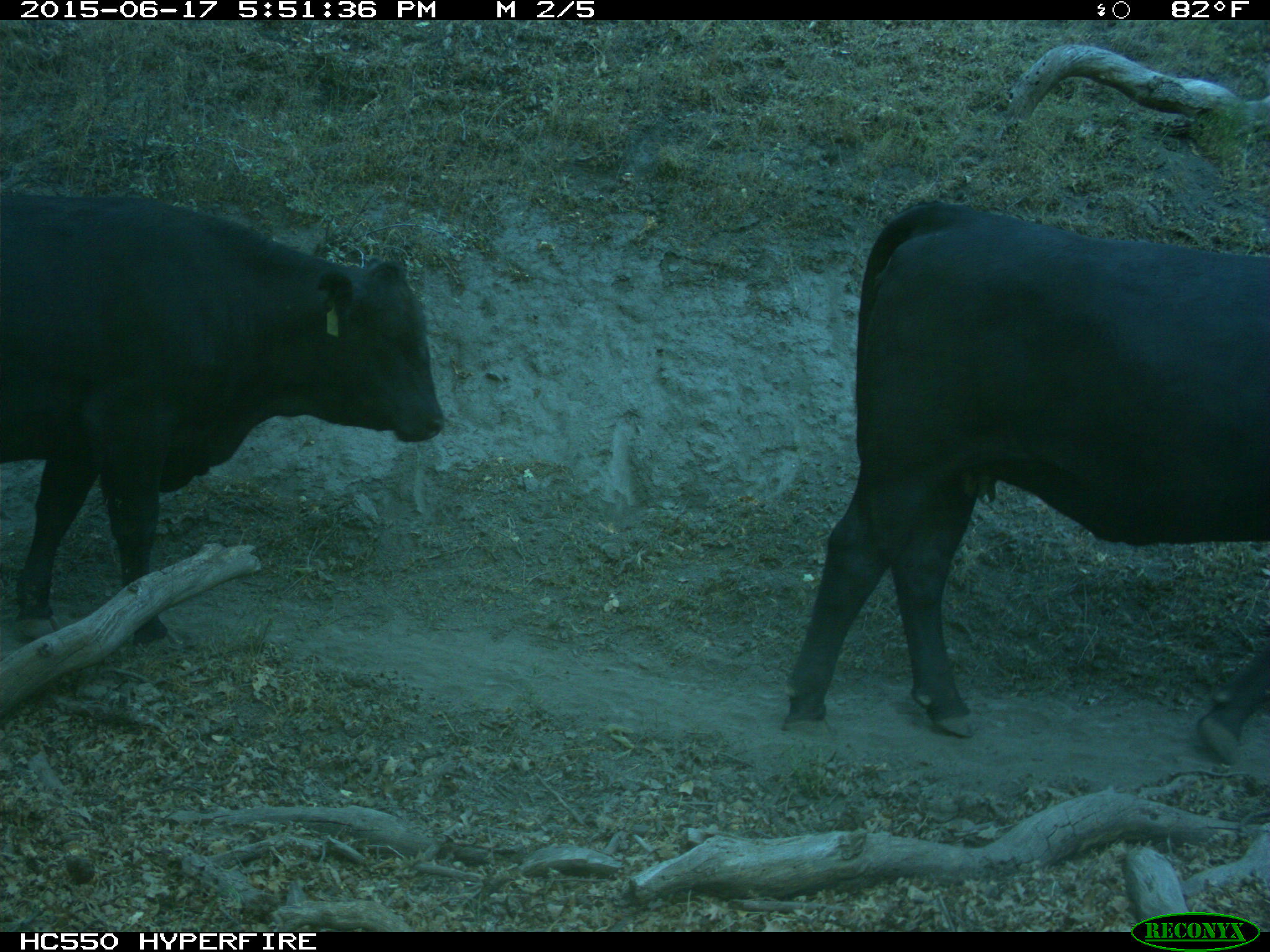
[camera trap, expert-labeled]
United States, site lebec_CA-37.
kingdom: Animalia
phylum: Chordata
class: Mammalia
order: Artiodactyla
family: Bovidae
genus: Bos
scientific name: Bos taurus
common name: domestic cow